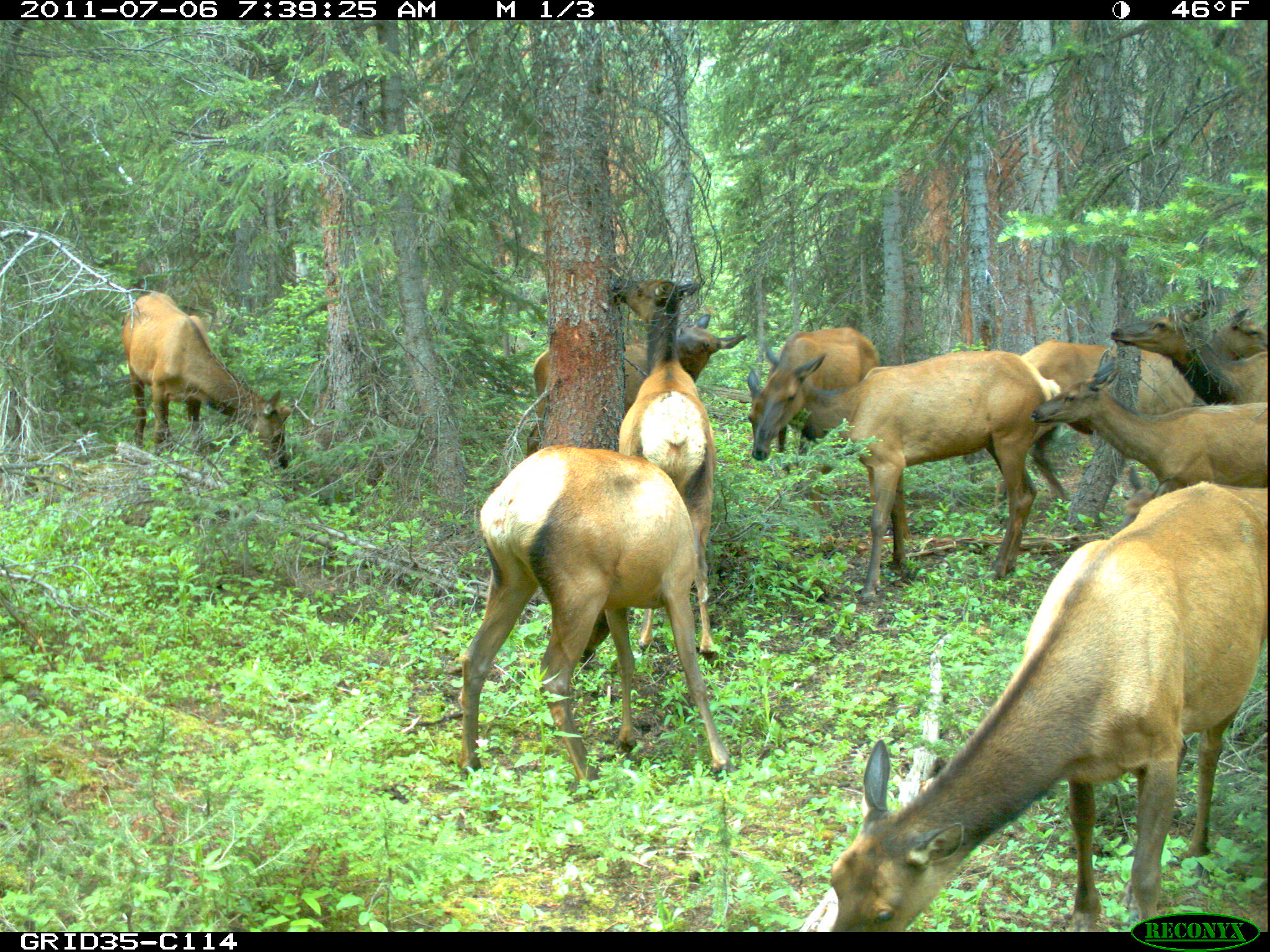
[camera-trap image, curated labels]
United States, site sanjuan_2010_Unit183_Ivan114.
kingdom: Animalia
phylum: Chordata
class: Mammalia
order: Artiodactyla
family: Cervidae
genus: Cervus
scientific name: Cervus elaphus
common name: red deer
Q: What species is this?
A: Cervus elaphus (red deer).